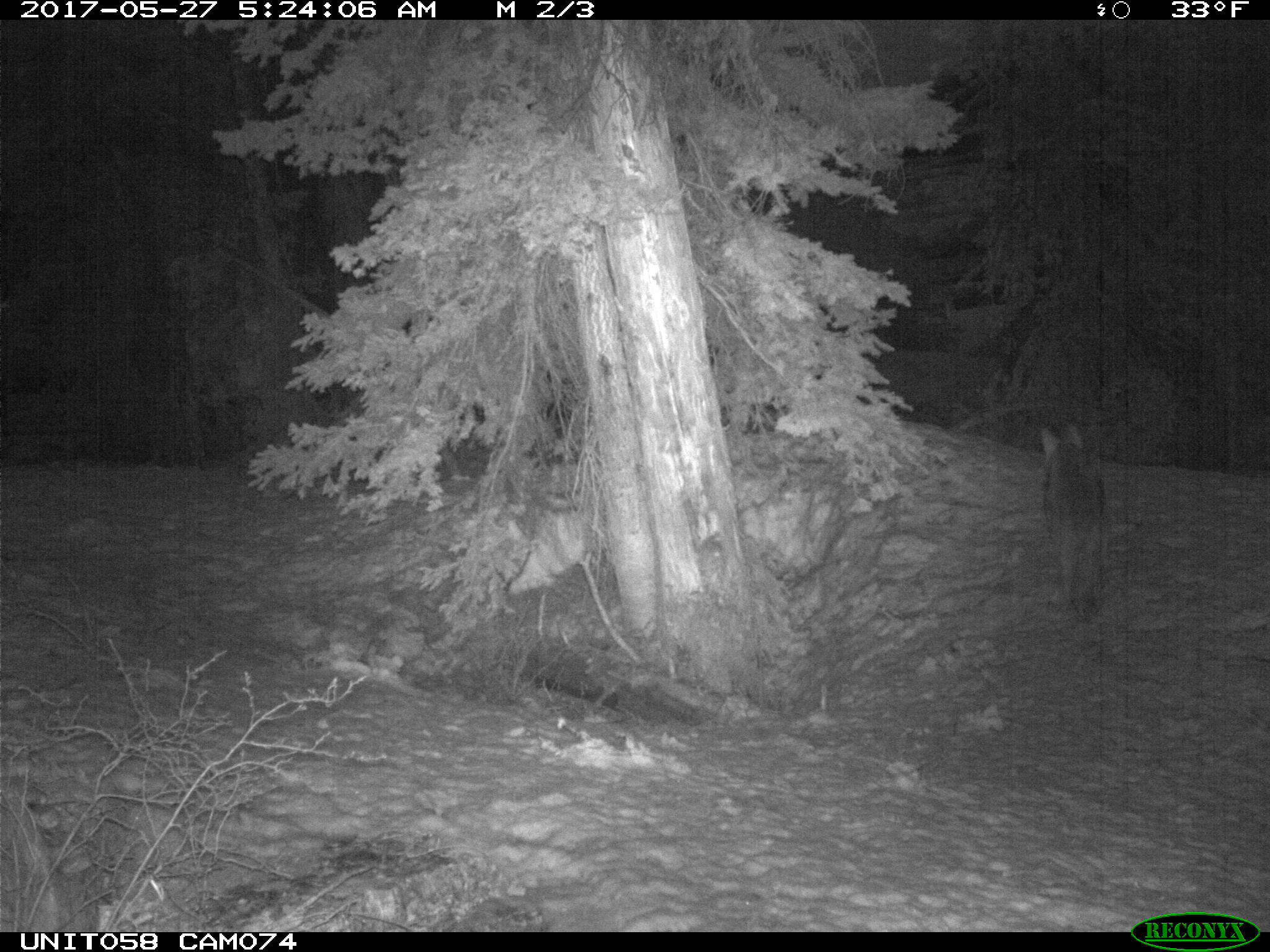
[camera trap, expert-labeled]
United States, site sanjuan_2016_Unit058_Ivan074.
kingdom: Animalia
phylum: Chordata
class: Mammalia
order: Carnivora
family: Canidae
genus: Canis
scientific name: Canis latrans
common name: coyote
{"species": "Canis latrans (coyote)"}